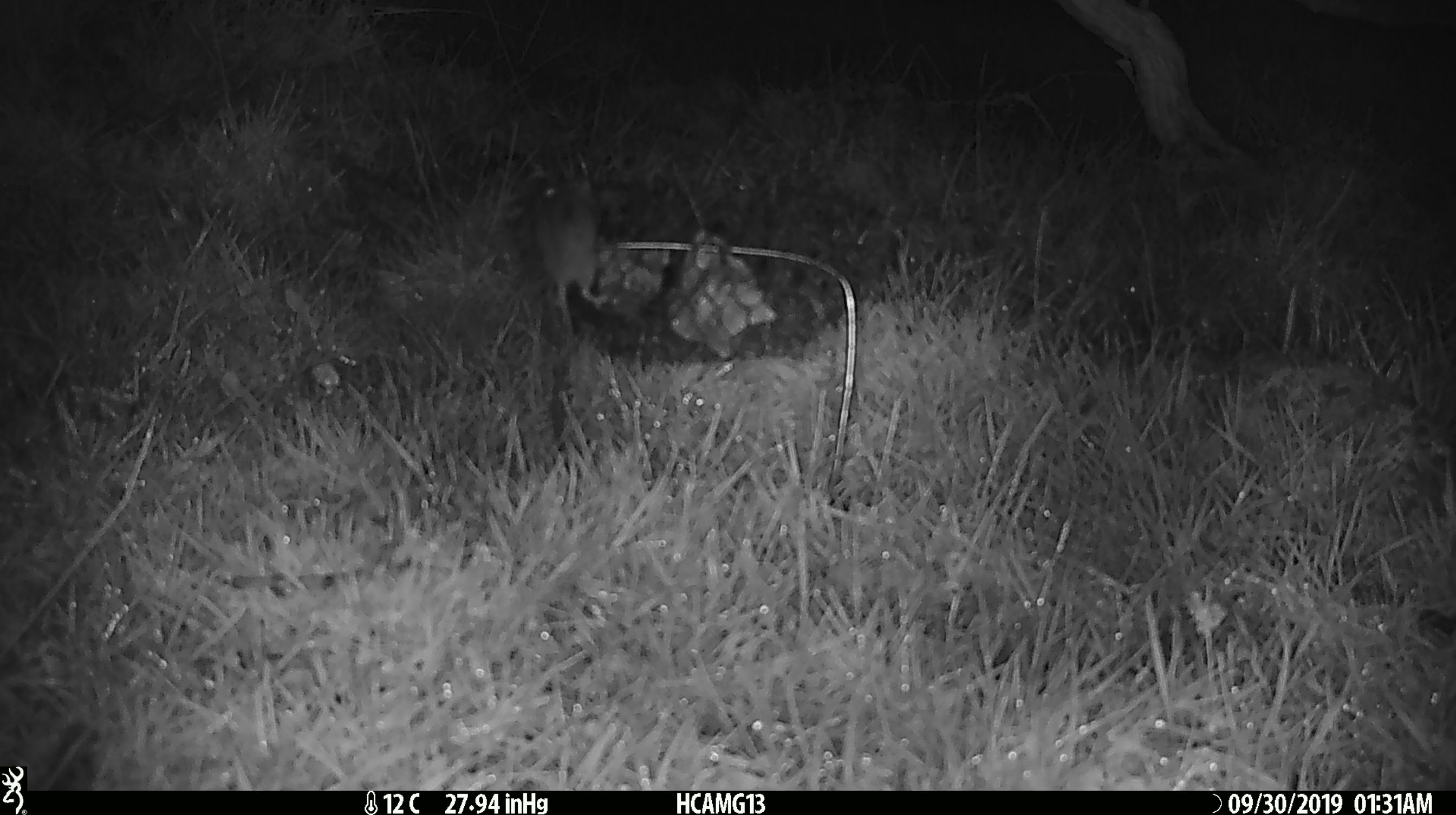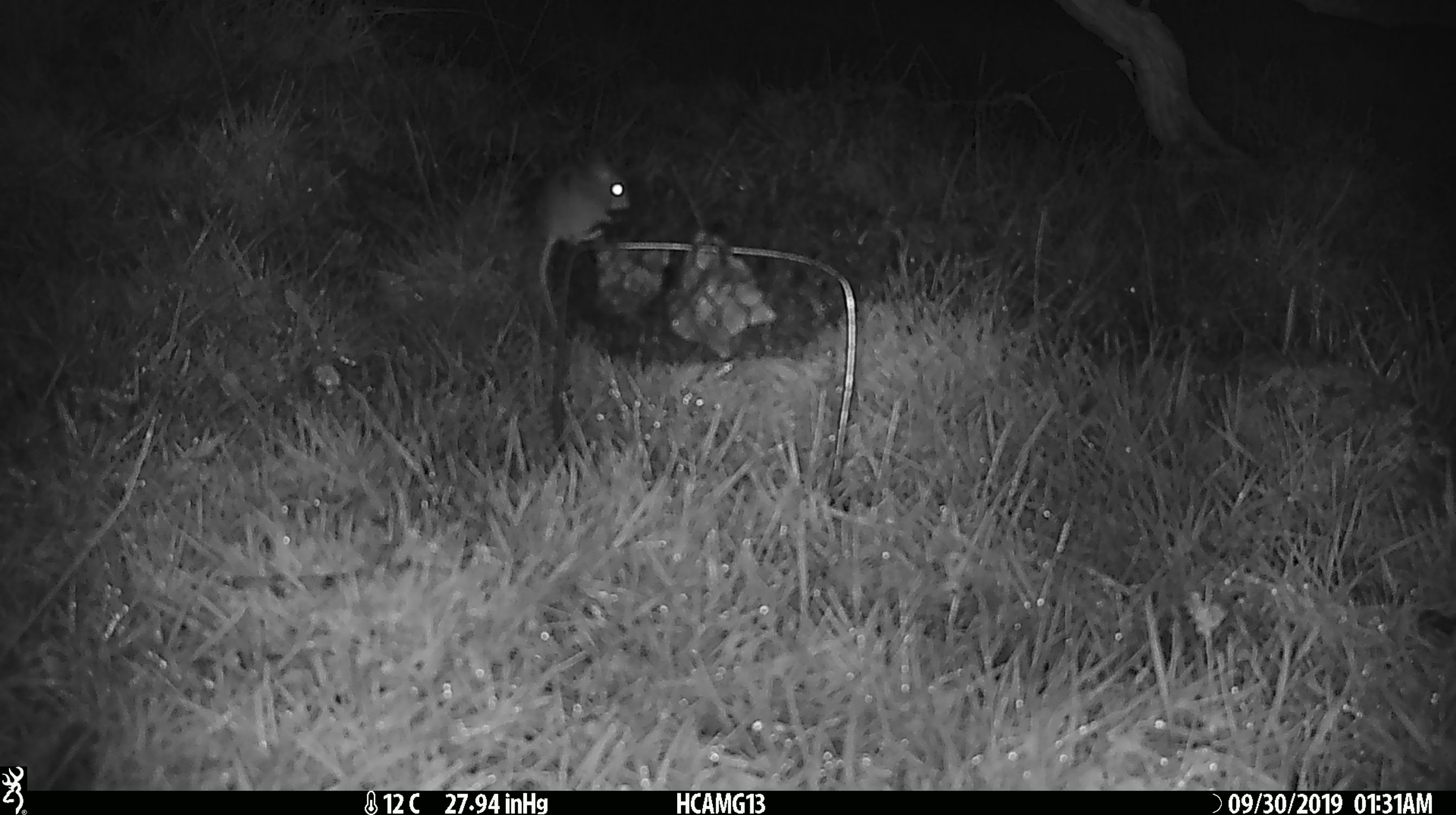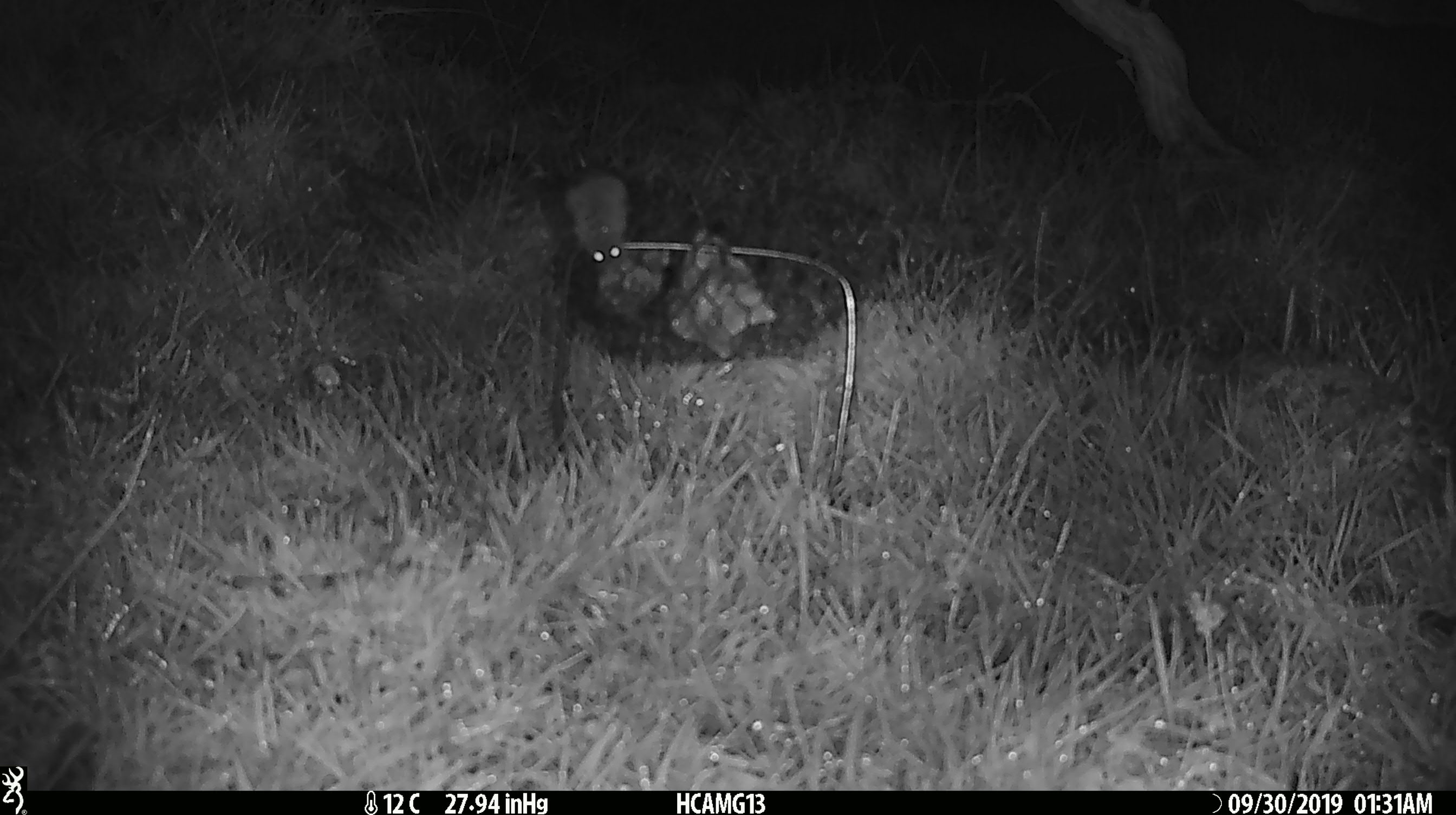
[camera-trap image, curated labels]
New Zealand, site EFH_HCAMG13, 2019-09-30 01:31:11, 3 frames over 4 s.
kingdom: Animalia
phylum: Chordata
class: Mammalia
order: Rodentia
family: Muridae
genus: Mus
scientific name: Mus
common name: mouse